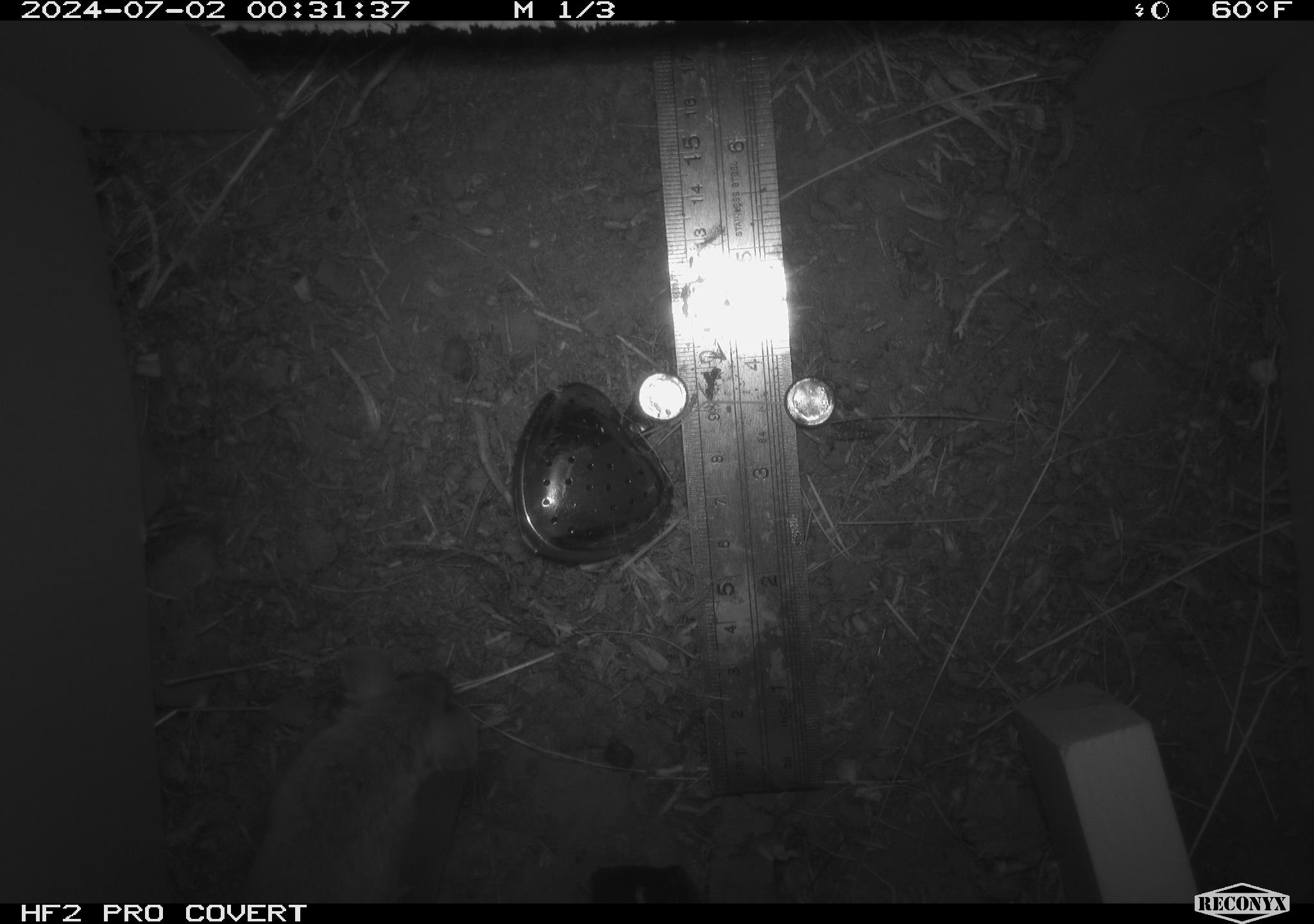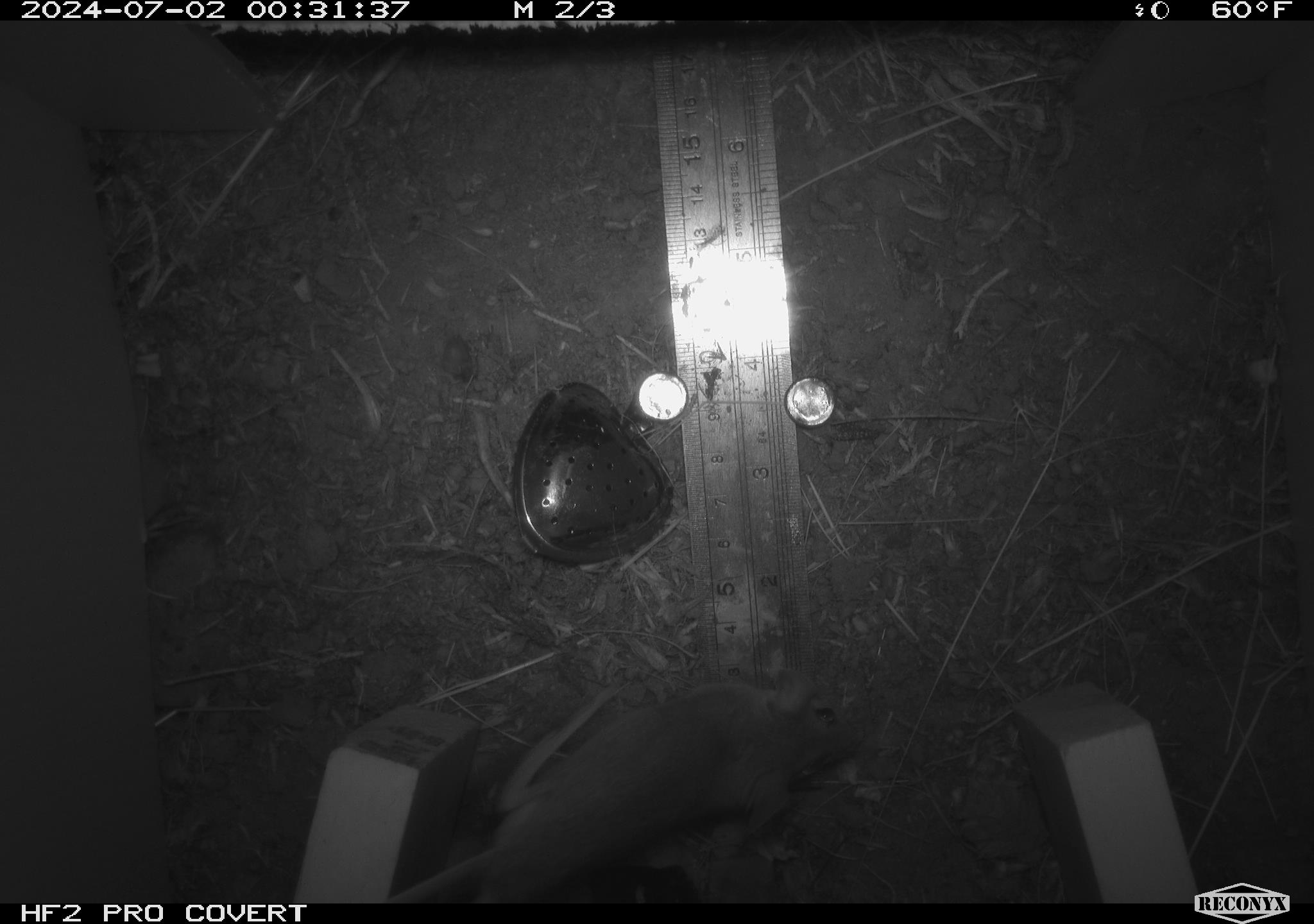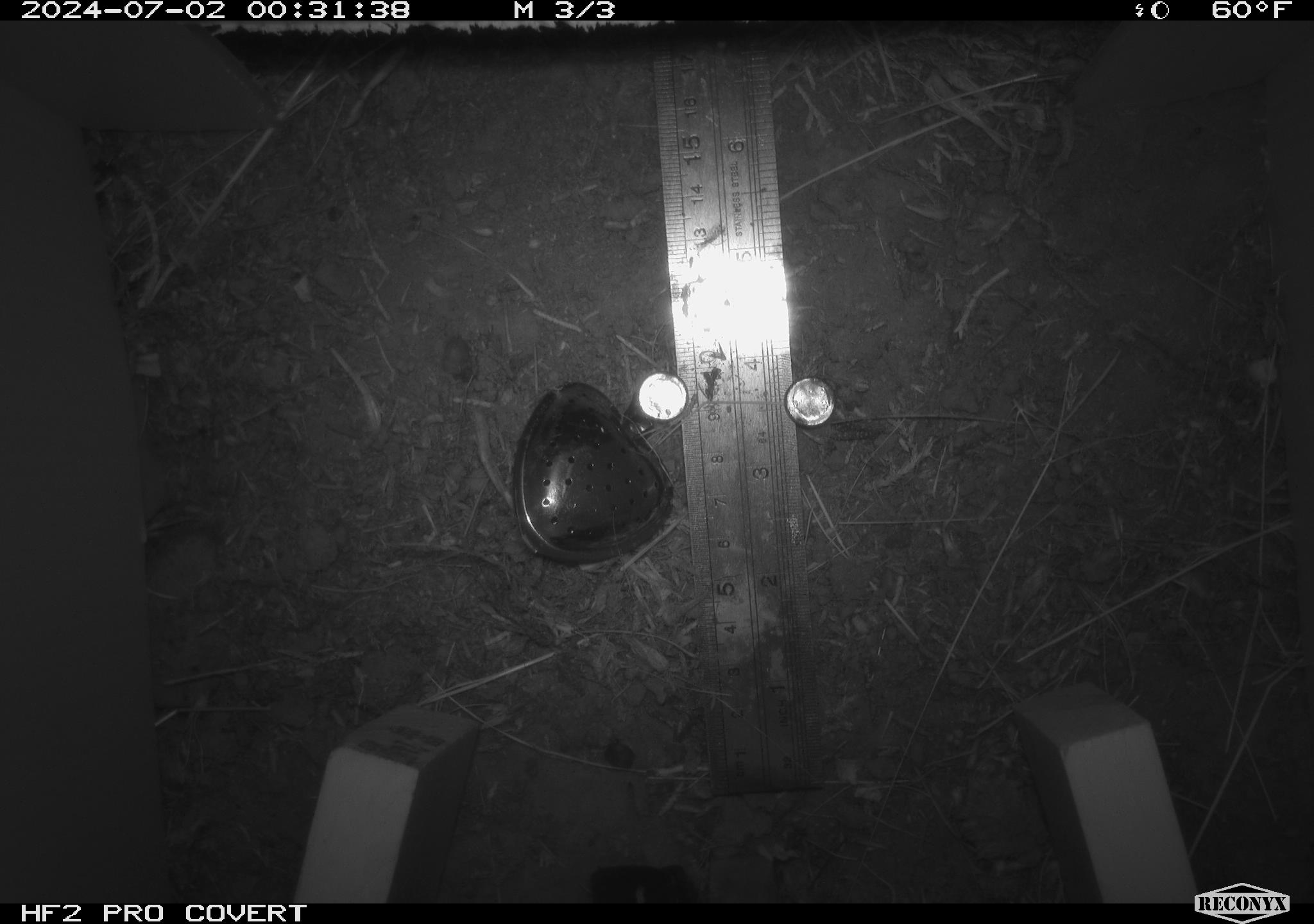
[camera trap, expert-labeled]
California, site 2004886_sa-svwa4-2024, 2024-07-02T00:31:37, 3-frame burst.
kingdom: Animalia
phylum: Chordata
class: Mammalia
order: Rodentia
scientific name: Rodentia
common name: mouse species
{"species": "mouse species (Rodentia)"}